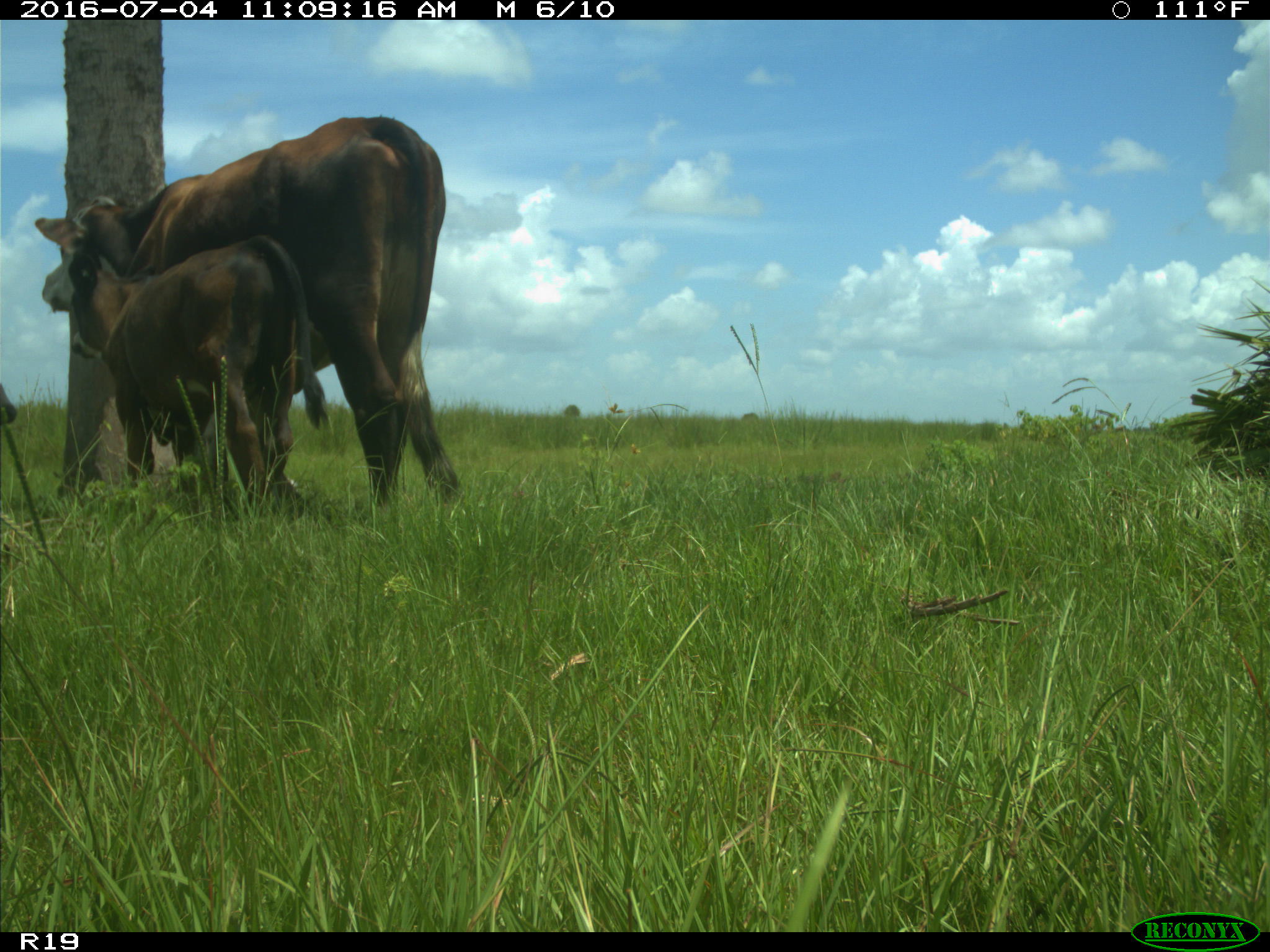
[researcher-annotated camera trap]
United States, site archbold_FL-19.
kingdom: Animalia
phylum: Chordata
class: Mammalia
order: Artiodactyla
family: Bovidae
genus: Bos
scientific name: Bos taurus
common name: domestic cow